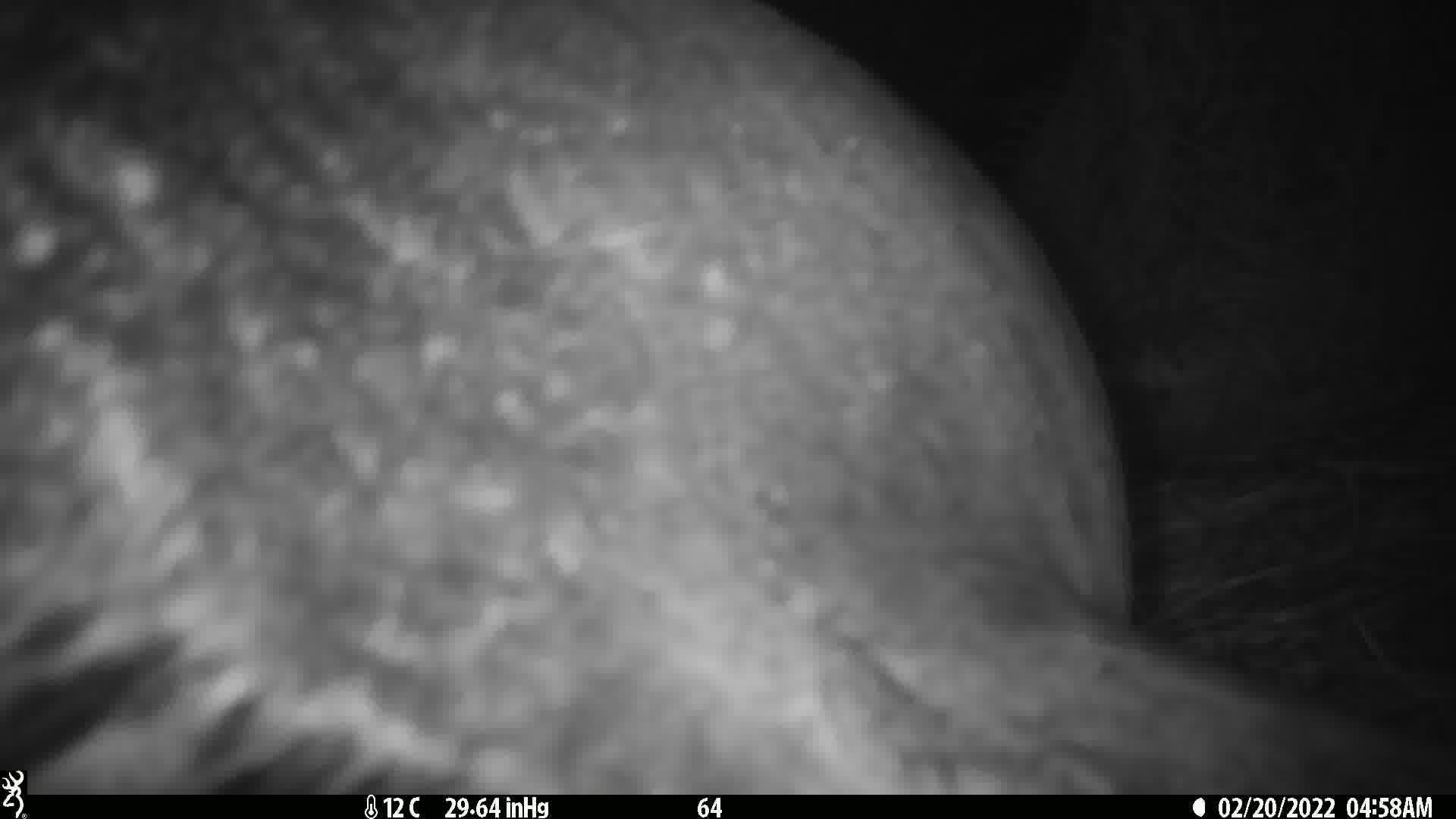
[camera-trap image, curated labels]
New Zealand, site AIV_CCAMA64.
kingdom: Animalia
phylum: Chordata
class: Mammalia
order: Carnivora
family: Otariidae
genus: Phocarctos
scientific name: Phocarctos hookeri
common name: new zealand sea lion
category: sealion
Sealion (new zealand sea lion) (Phocarctos hookeri).